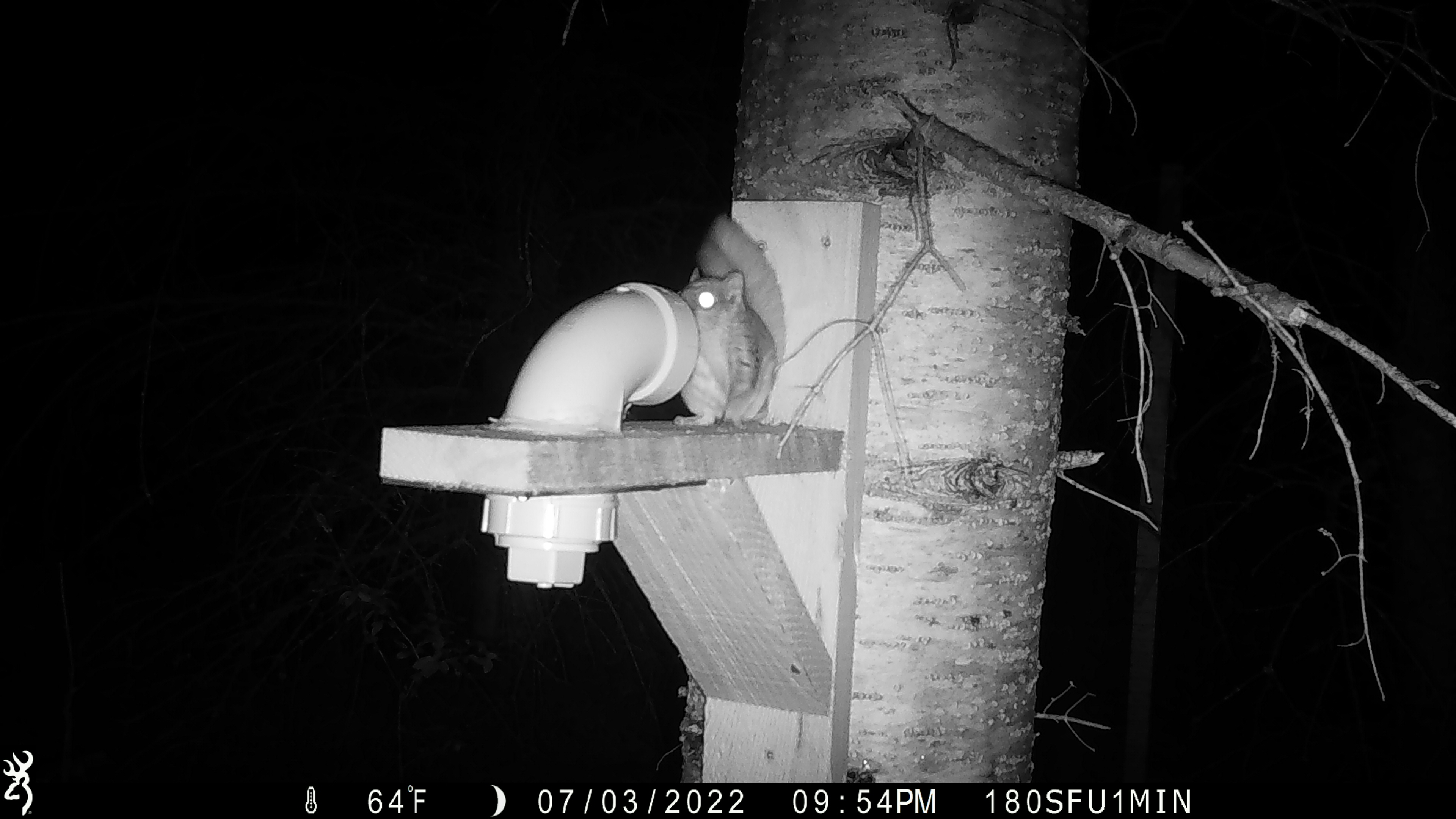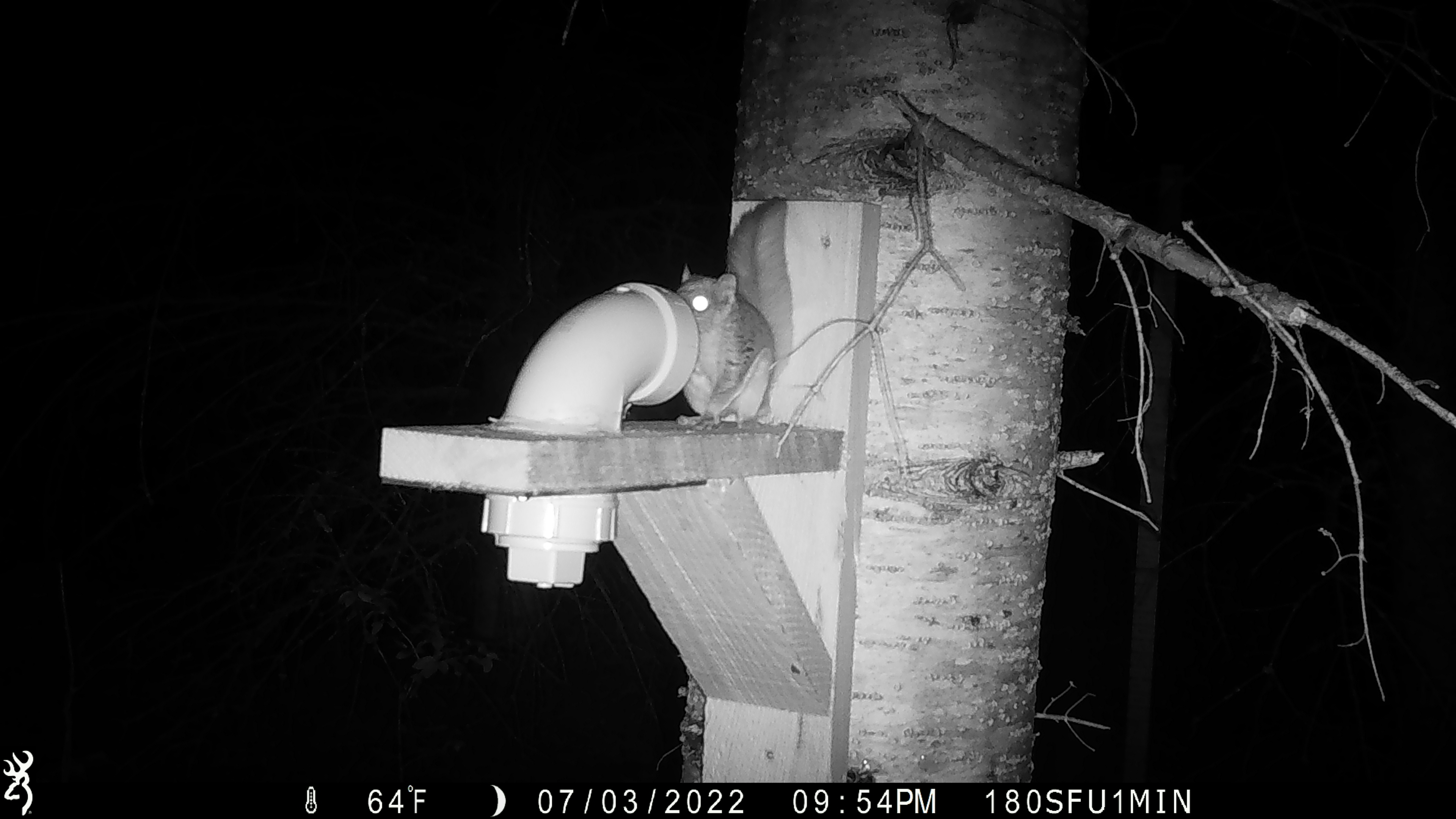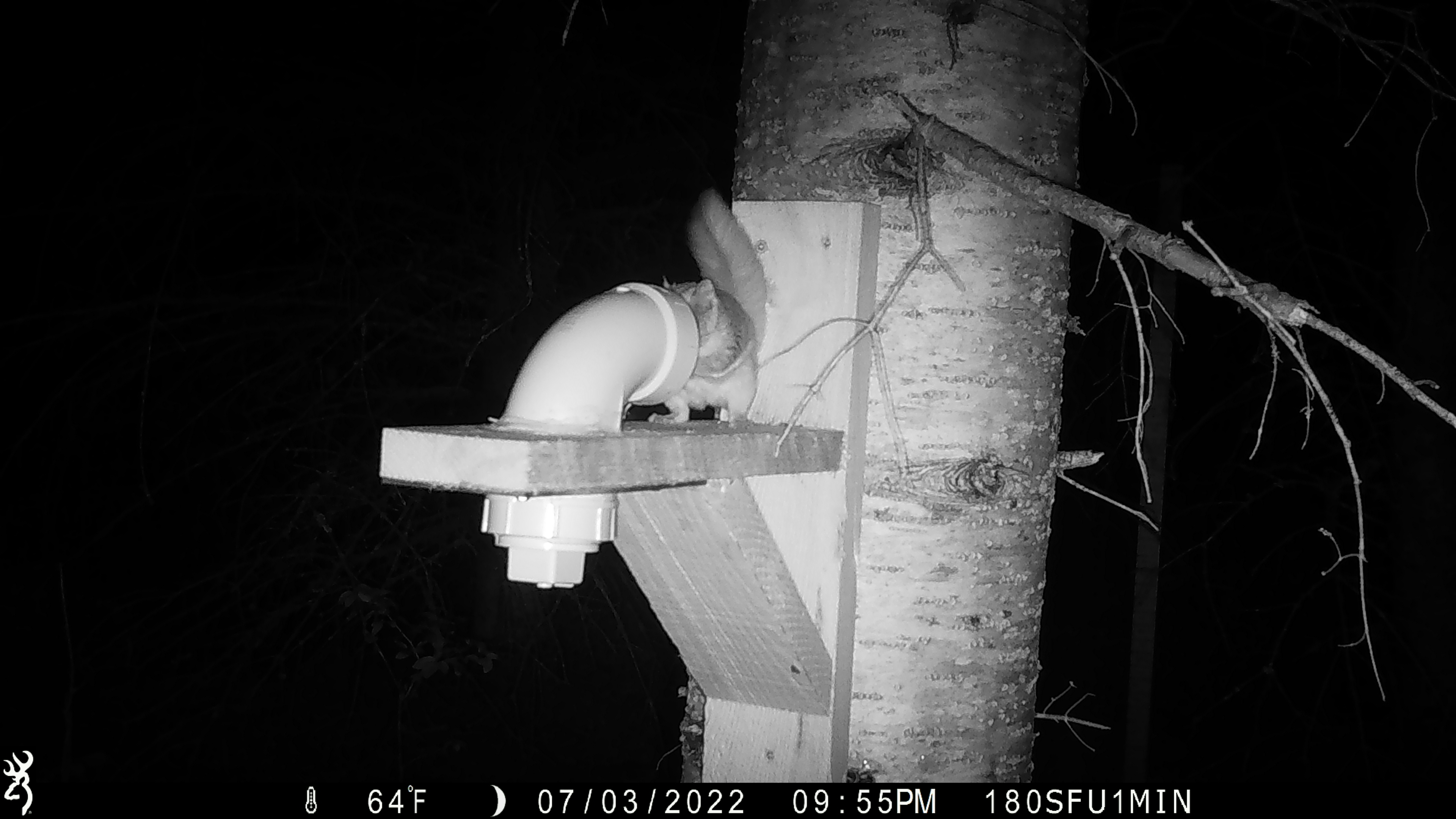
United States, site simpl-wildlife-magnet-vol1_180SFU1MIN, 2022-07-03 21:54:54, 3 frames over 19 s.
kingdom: Animalia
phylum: Chordata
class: Mammalia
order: Rodentia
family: Sciuridae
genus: Glaucomys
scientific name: Glaucomys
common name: flying squirrel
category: flying squirrel sp.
Flying squirrel sp. (flying squirrel) (Glaucomys).